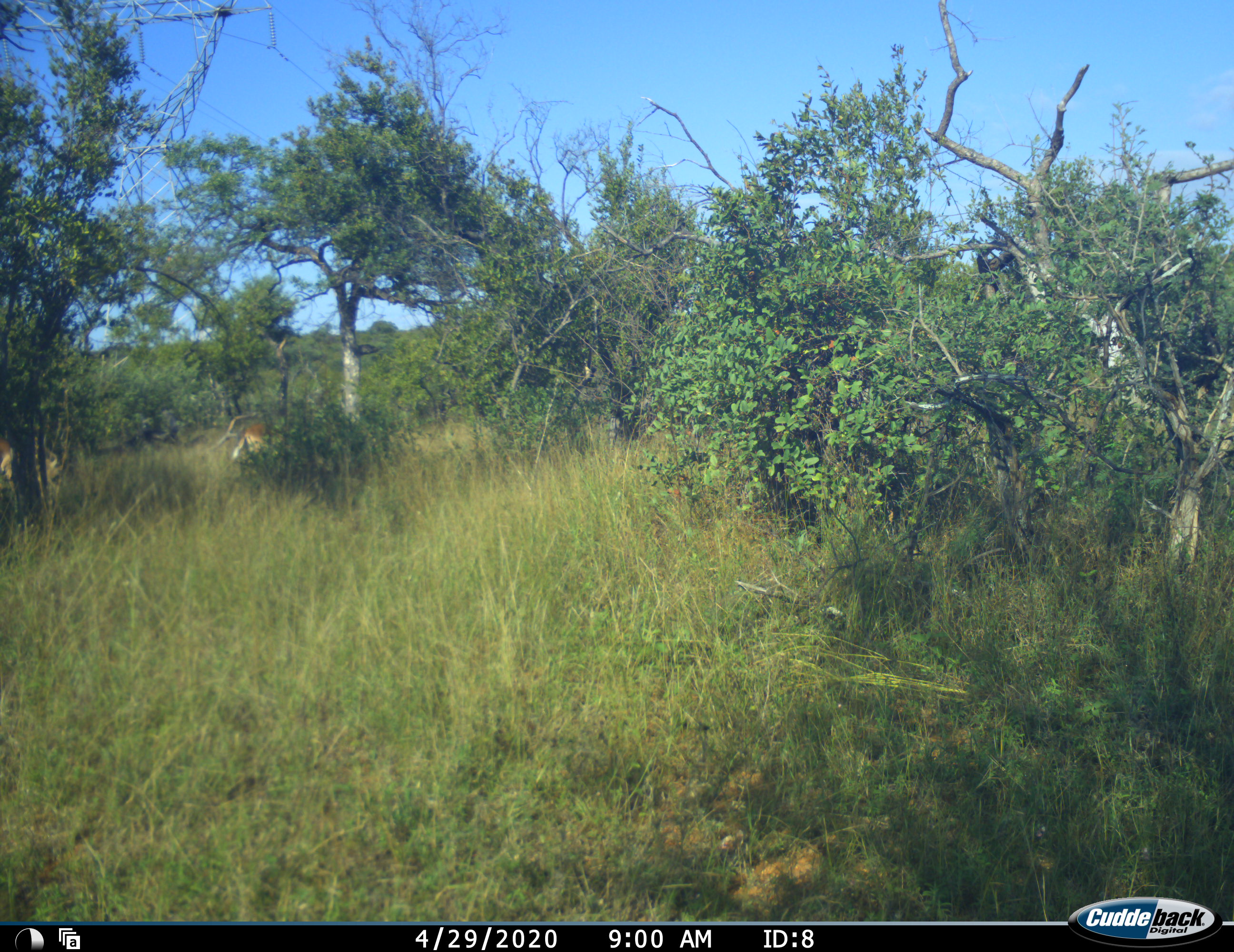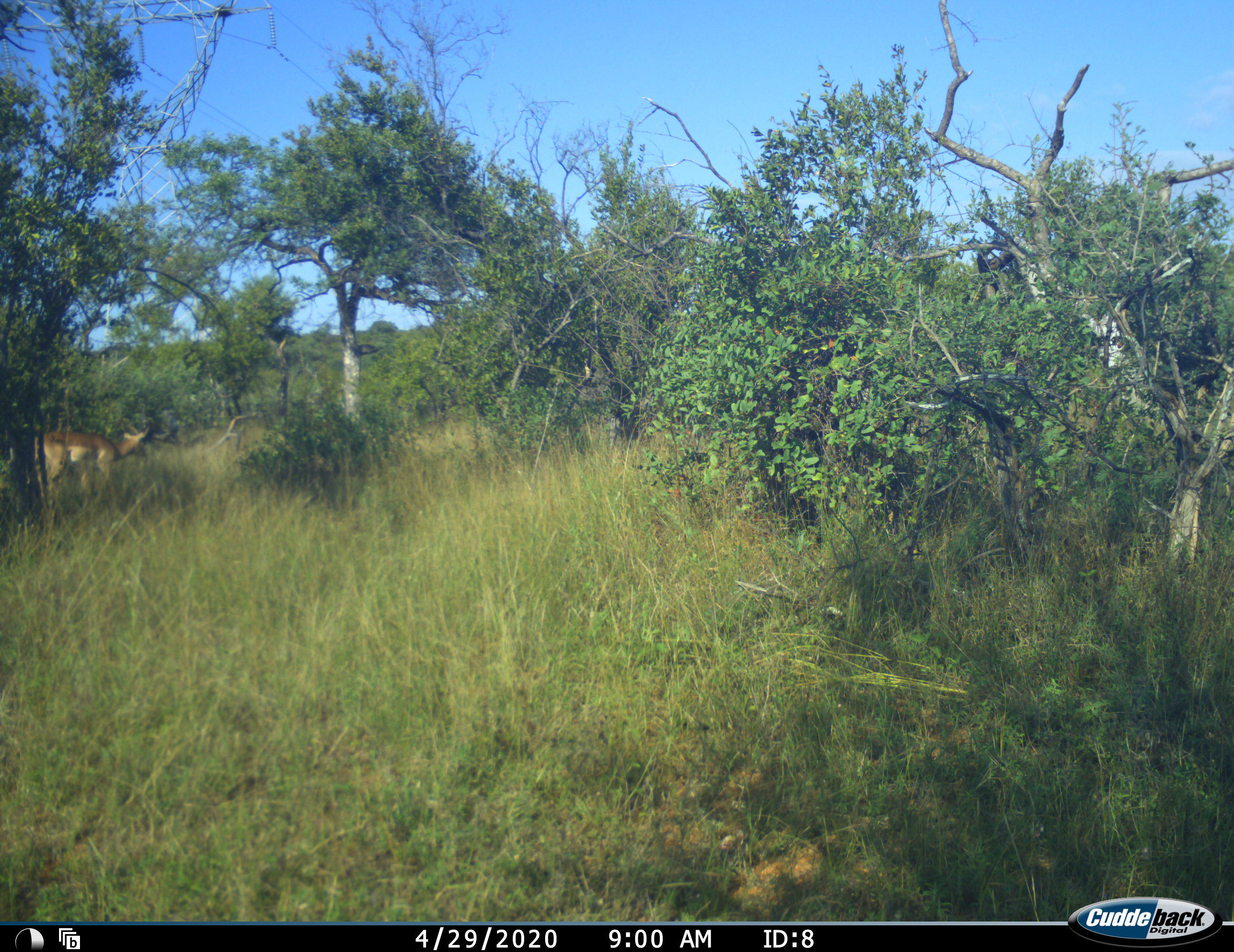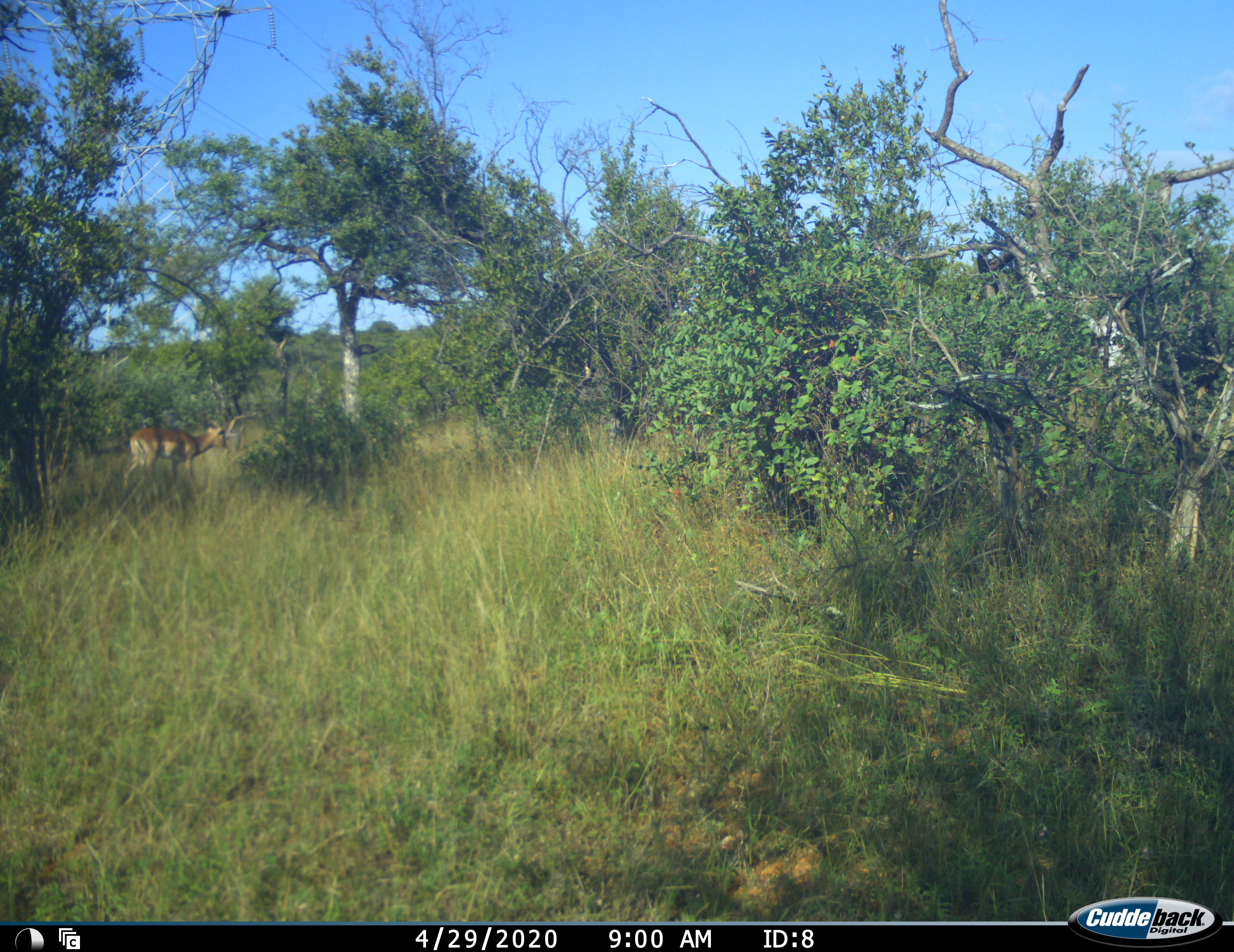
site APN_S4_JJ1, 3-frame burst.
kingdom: Animalia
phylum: Chordata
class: Mammalia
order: Artiodactyla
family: Bovidae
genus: Aepyceros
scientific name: Aepyceros melampus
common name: impala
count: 2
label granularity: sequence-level